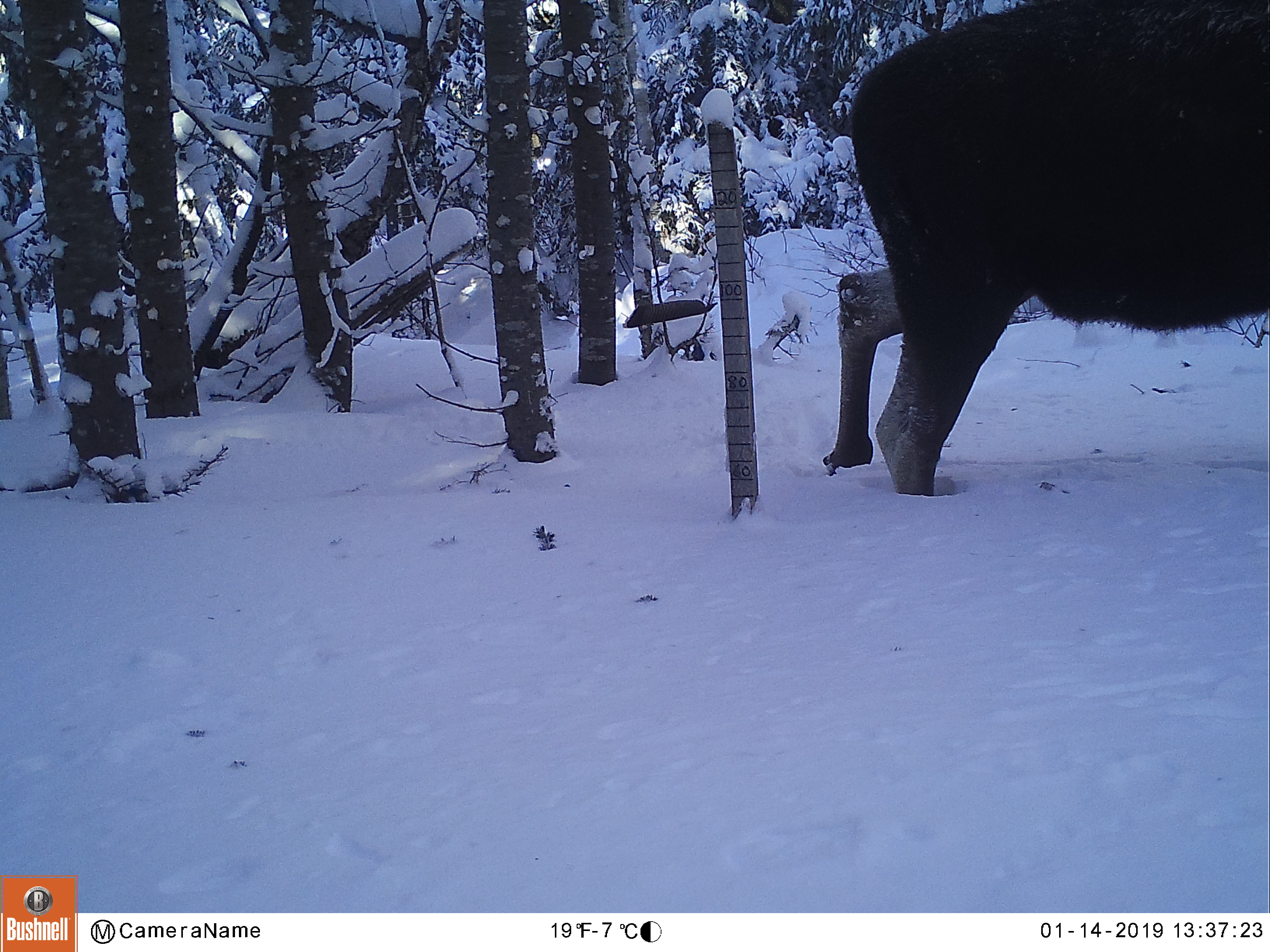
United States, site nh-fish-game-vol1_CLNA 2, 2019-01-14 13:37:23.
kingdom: Animalia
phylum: Chordata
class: Mammalia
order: Artiodactyla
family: Cervidae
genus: Alces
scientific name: Alces alces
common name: moose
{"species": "moose (Alces alces)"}